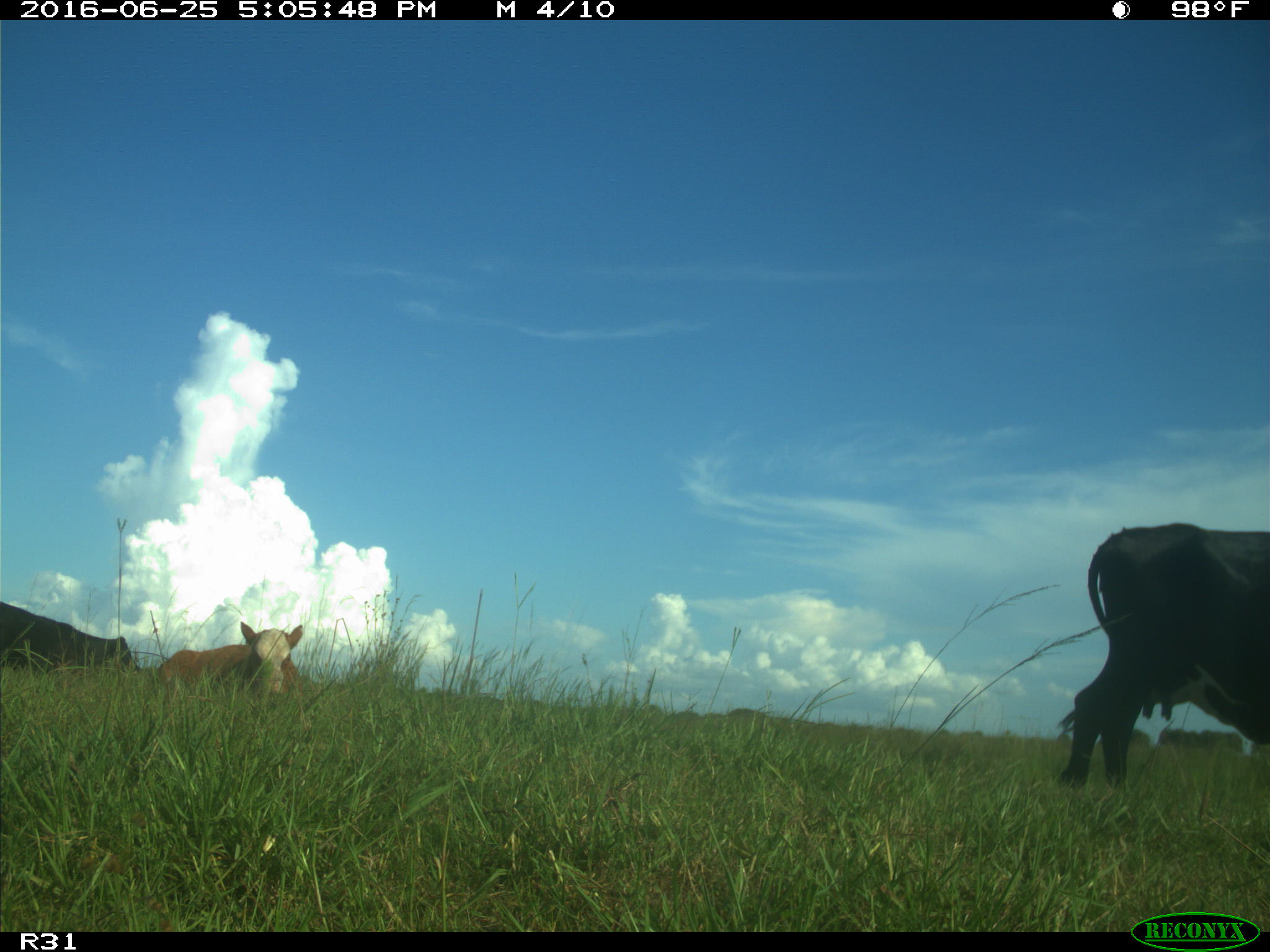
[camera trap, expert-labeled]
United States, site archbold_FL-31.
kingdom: Animalia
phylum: Chordata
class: Mammalia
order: Artiodactyla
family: Bovidae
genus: Bos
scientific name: Bos taurus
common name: domestic cow